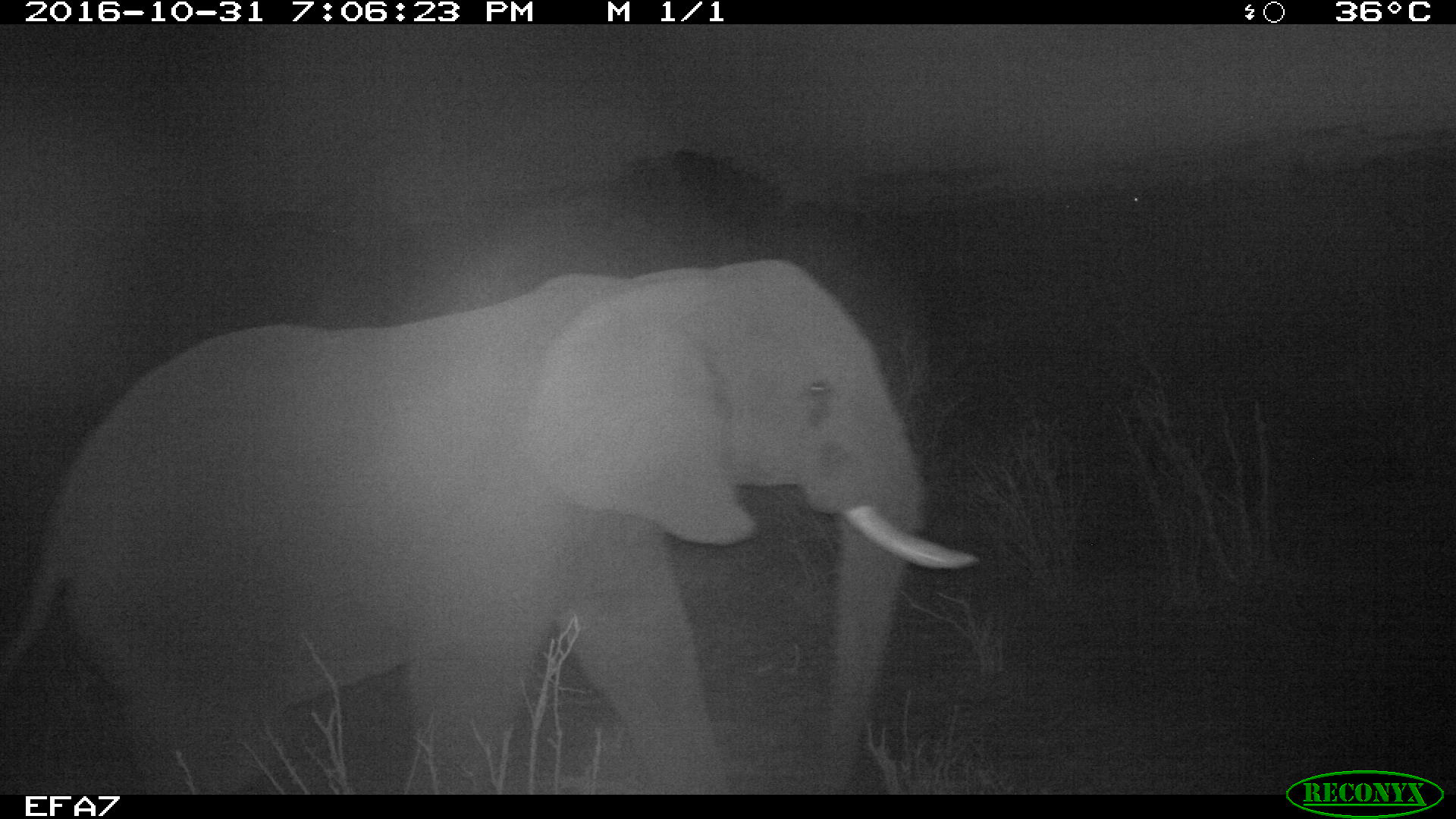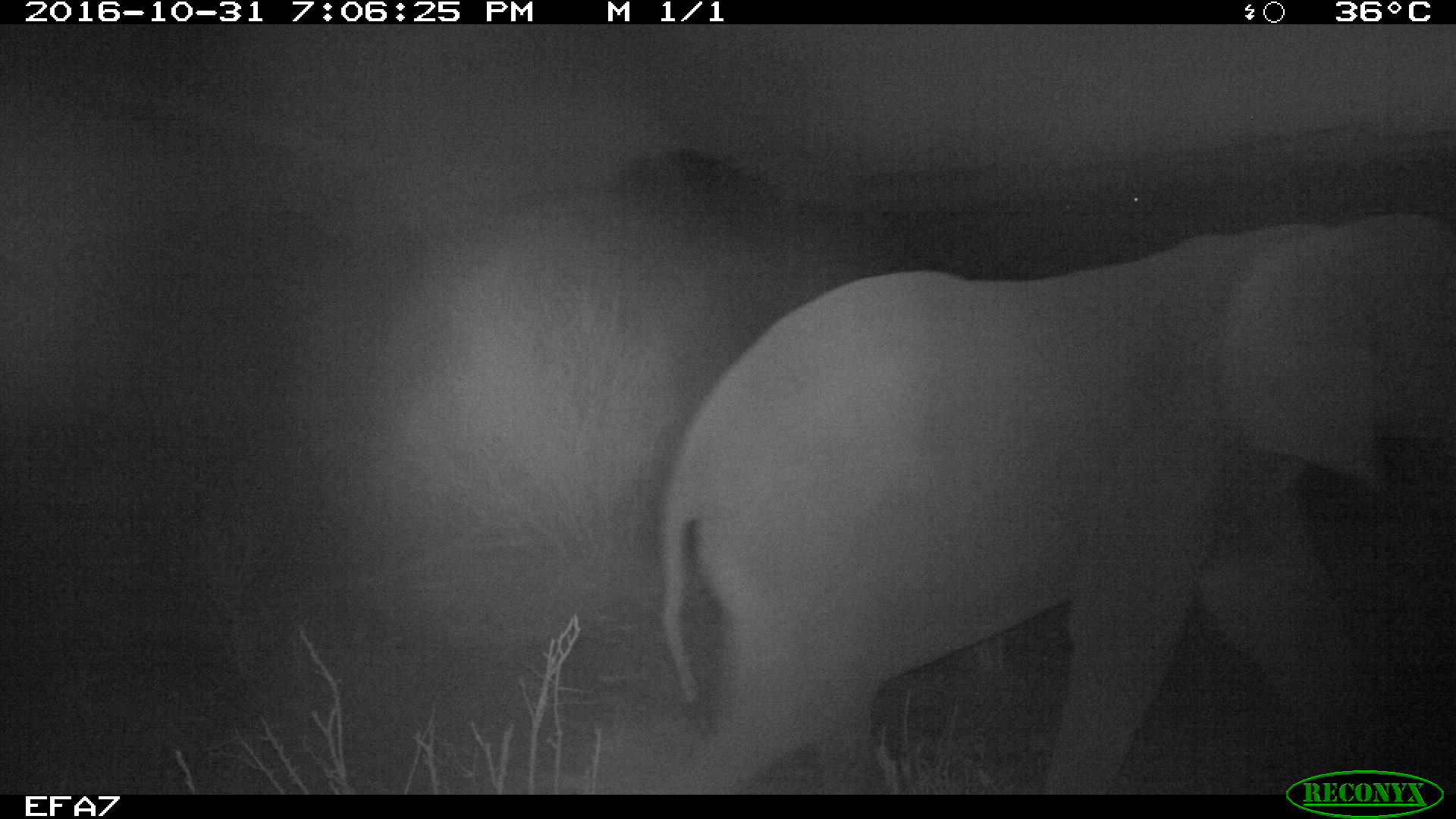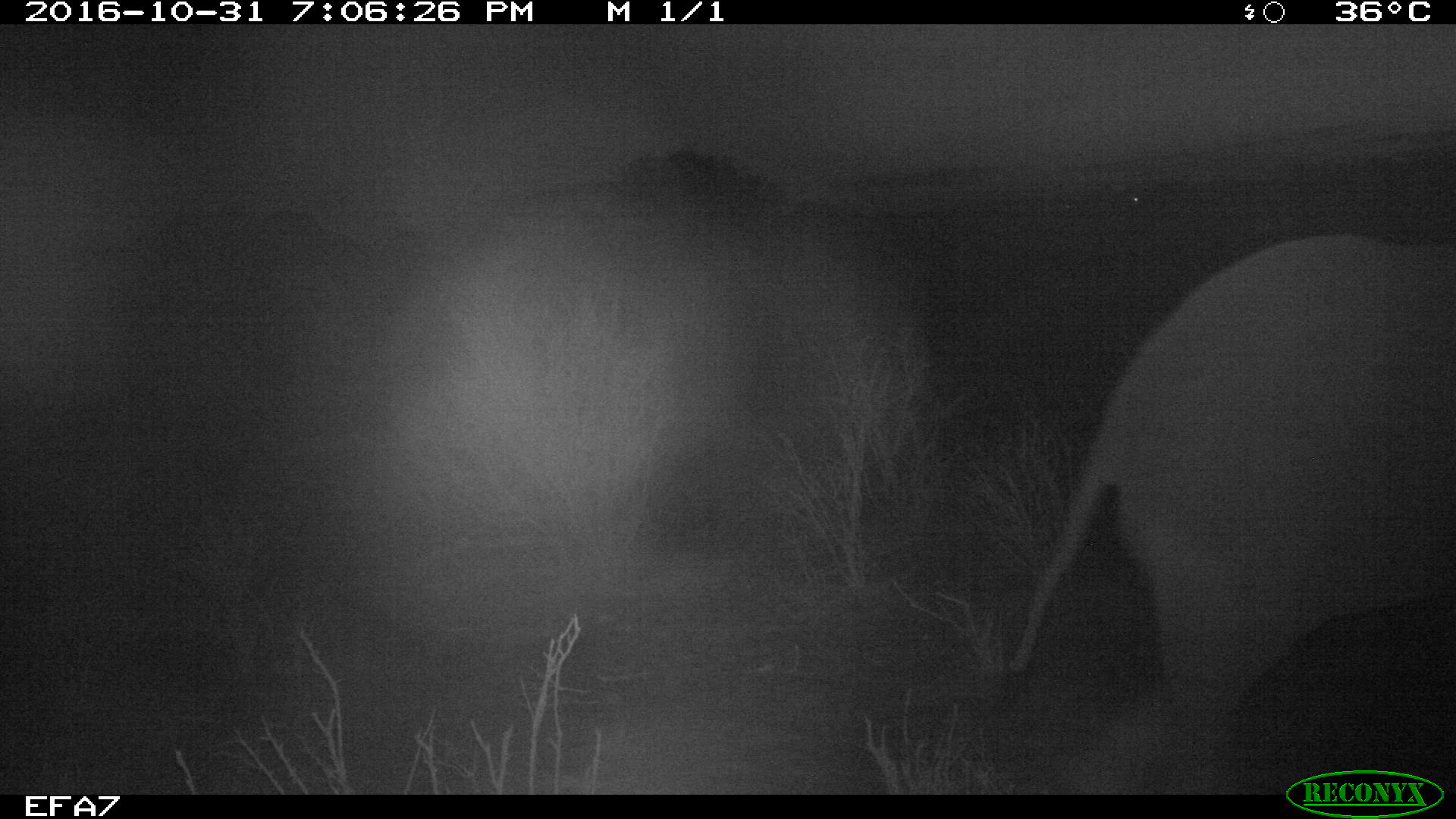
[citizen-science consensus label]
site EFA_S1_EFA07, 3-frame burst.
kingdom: Animalia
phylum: Chordata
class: Mammalia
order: Proboscidea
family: Elephantidae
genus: Loxodonta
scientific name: Loxodonta africana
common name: african bush elephant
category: elephant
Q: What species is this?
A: Elephant (african bush elephant) (Loxodonta africana).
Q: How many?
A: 1.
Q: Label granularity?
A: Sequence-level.